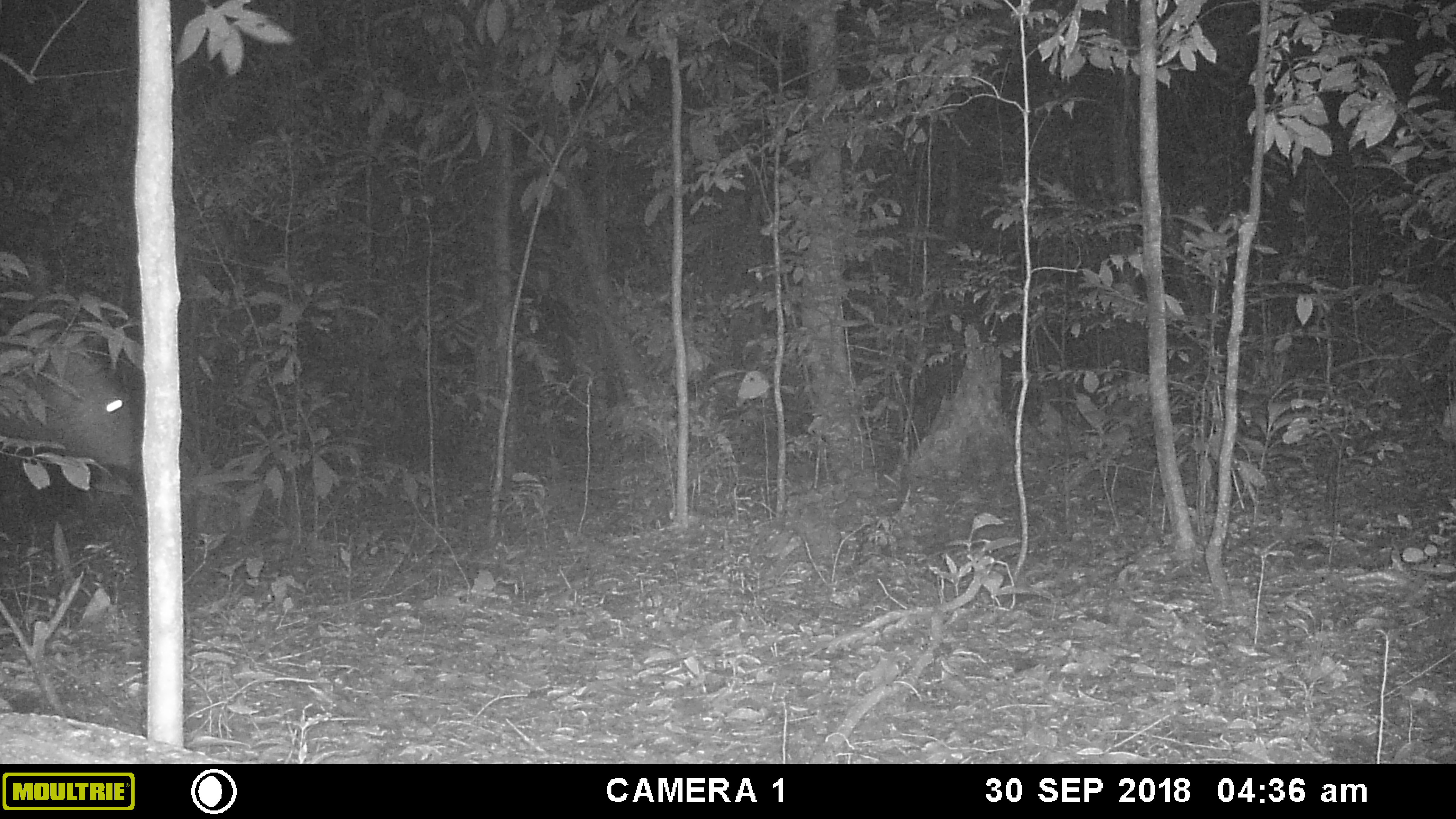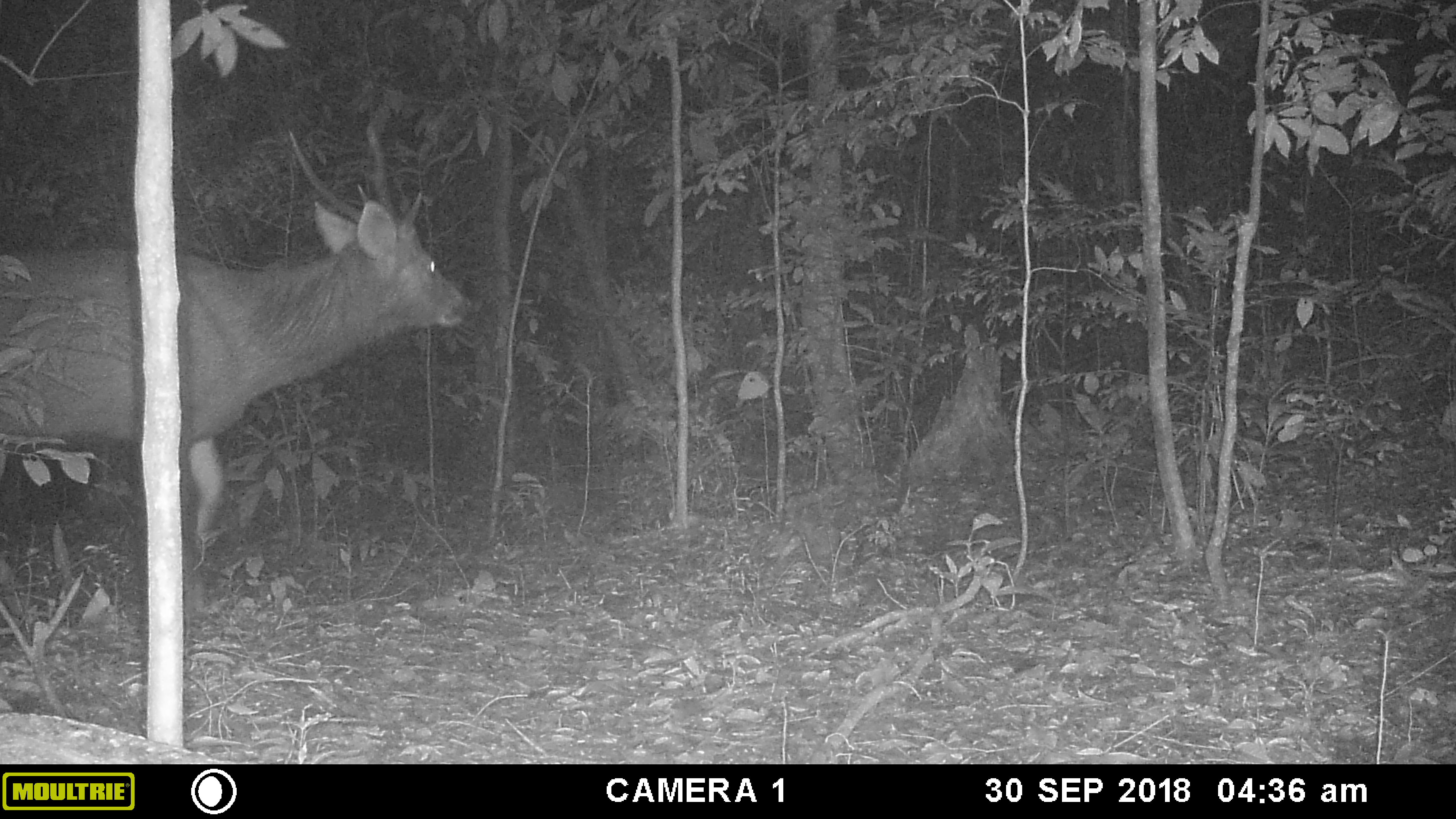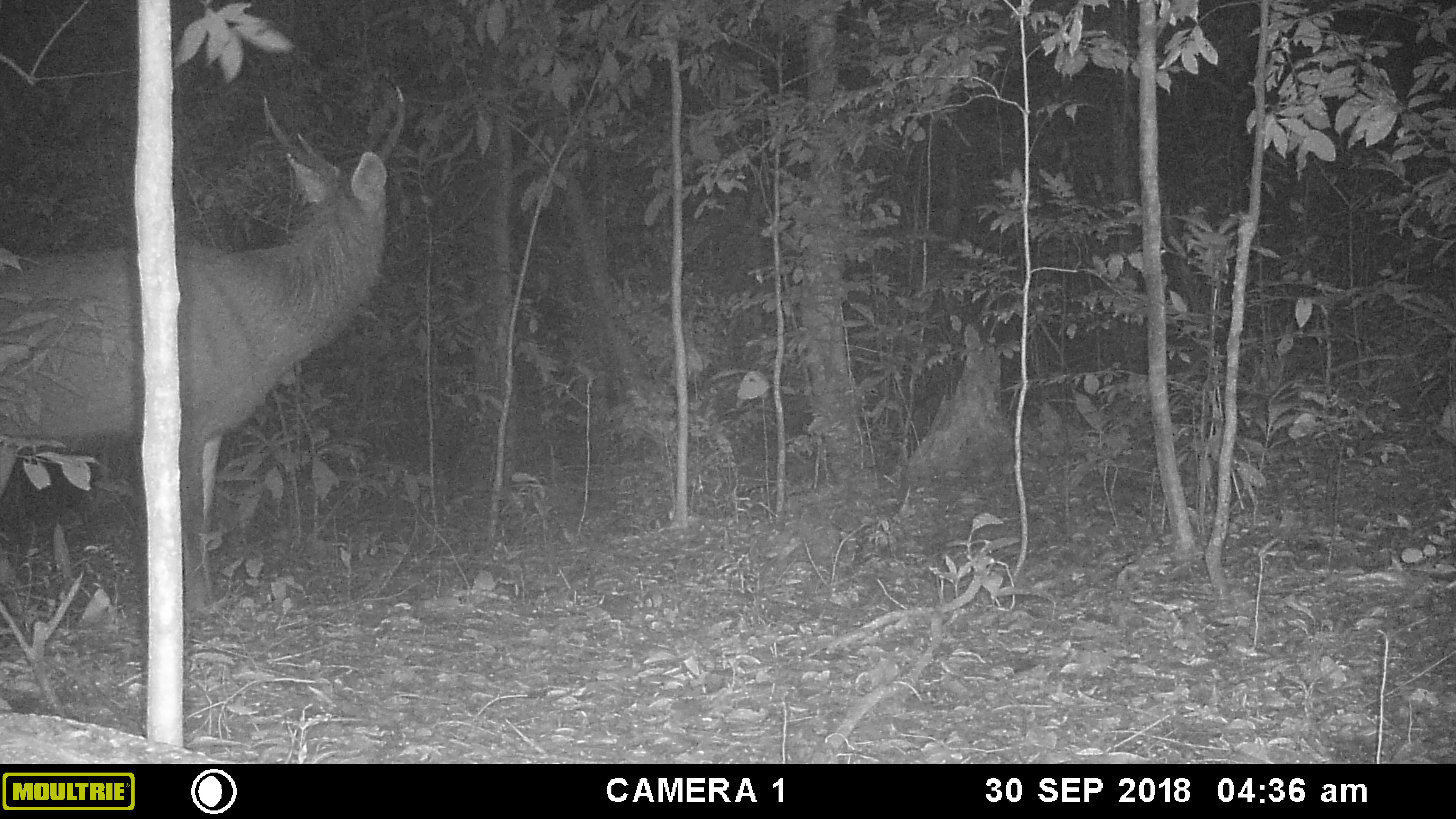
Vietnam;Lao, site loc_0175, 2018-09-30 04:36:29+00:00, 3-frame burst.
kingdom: Animalia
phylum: Chordata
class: Mammalia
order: Artiodactyla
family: Cervidae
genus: Rusa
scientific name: Rusa unicolor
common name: sambar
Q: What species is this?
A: Sambar (Rusa unicolor).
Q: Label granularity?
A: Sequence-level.